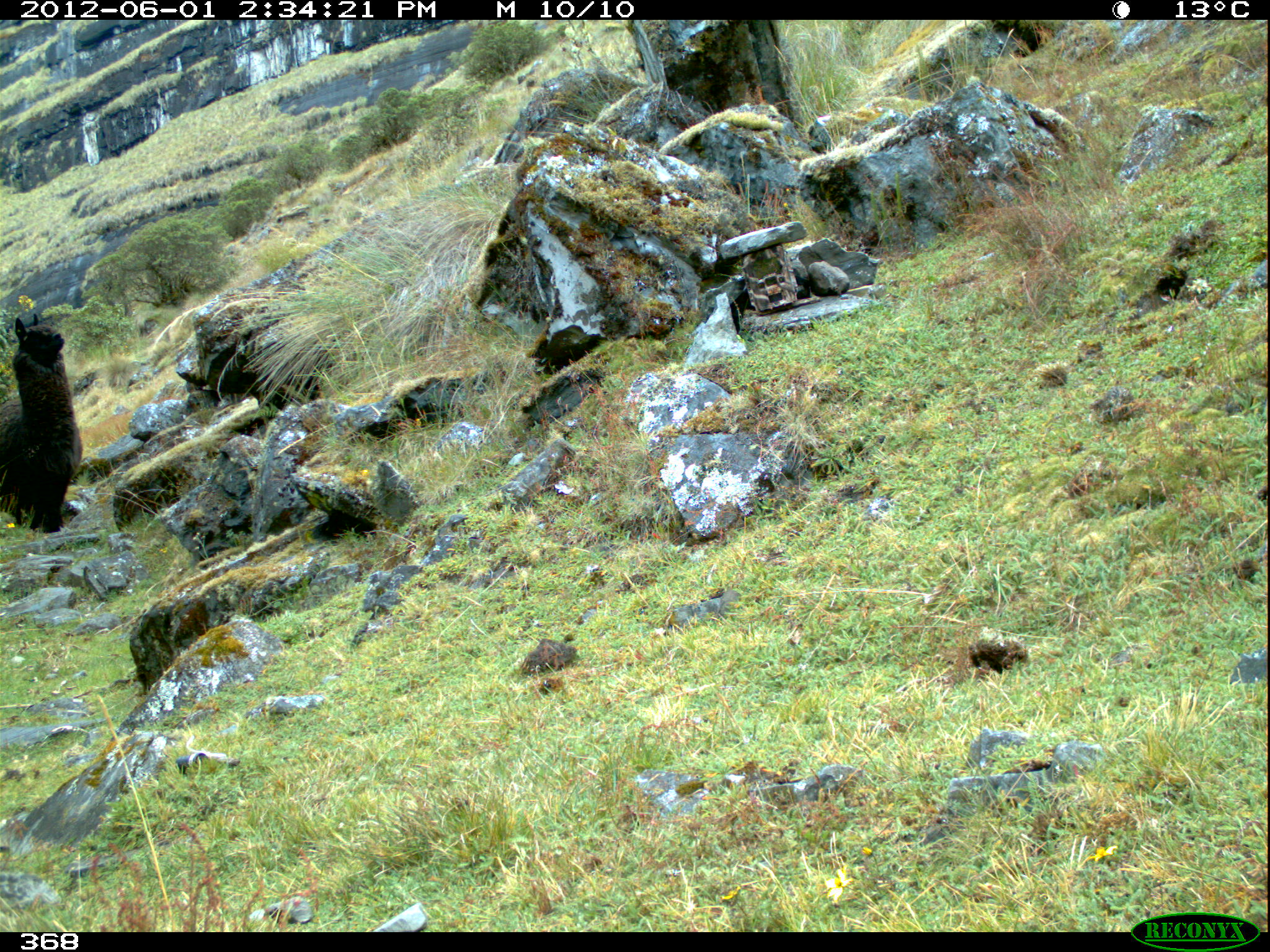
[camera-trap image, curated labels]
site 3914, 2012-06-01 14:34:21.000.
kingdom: Animalia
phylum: Chordata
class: Mammalia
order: Artiodactyla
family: Camelidae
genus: Vicugna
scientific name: Vicugna pacos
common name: alpaca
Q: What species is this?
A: Vicugna pacos (alpaca).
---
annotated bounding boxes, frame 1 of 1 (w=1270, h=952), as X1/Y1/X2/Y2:
vicugna pacos: 0/312/83/534